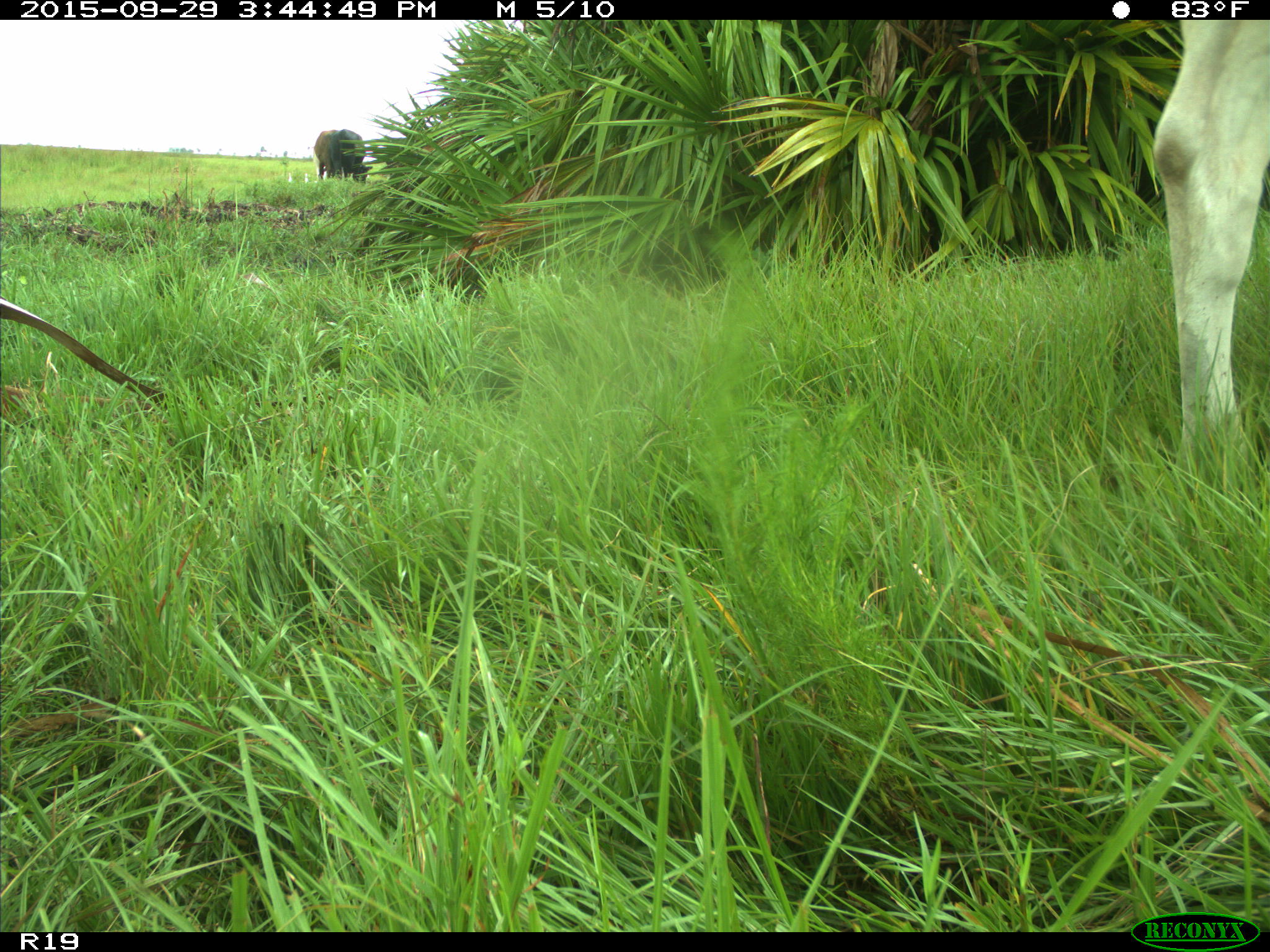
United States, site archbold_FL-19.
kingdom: Animalia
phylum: Chordata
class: Mammalia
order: Artiodactyla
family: Bovidae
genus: Bos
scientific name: Bos taurus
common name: domestic cow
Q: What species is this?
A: Bos taurus (domestic cow).